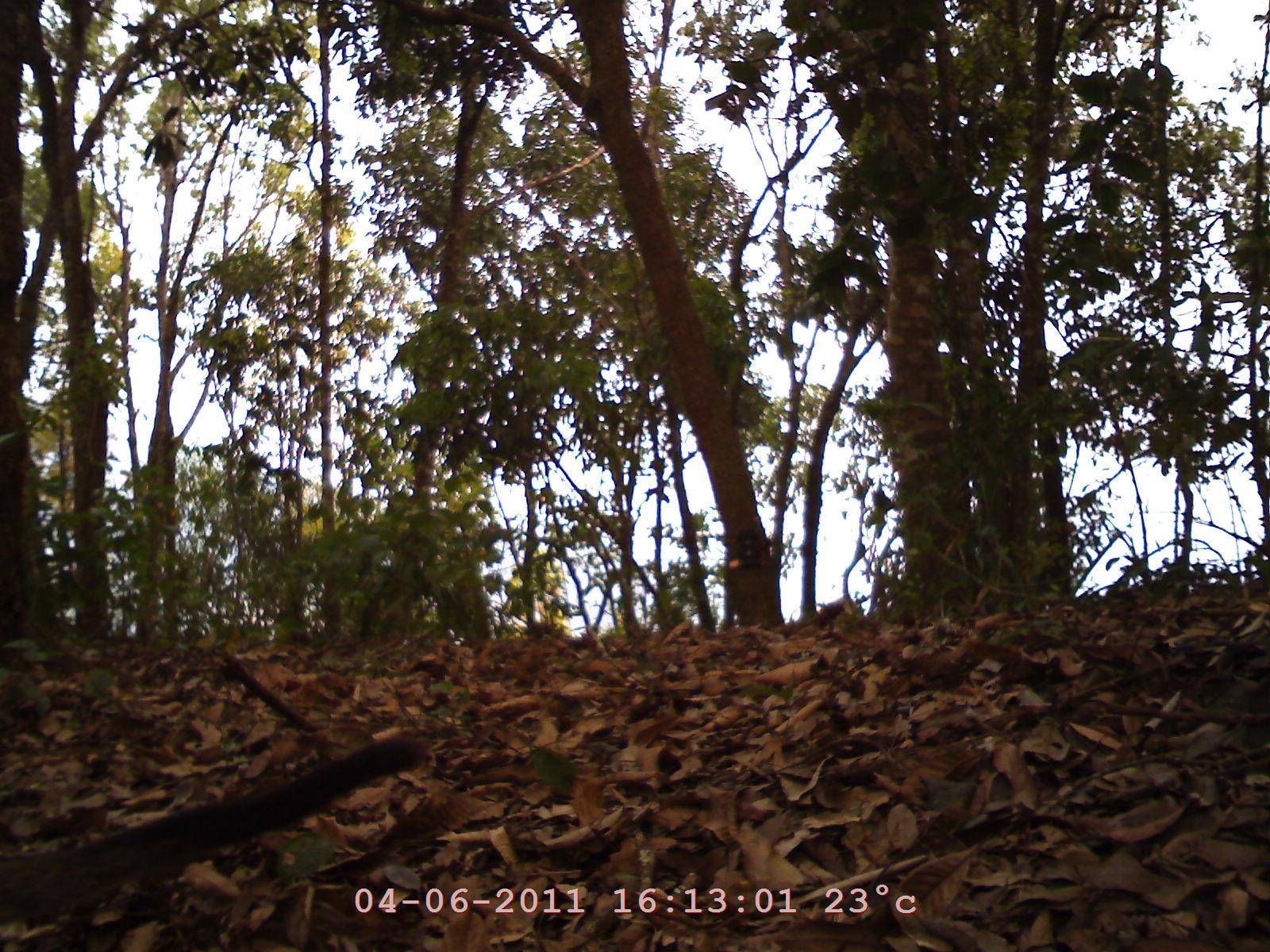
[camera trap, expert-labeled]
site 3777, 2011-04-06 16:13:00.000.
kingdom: Animalia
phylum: Chordata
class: Mammalia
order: Carnivora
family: Viverridae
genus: Paguma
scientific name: Paguma larvata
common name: masked palm civet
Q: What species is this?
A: Paguma larvata (masked palm civet).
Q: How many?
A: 1.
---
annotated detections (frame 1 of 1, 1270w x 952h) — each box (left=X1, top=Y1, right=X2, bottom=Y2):
paguma larvata: (left=0, top=729, right=431, bottom=929)